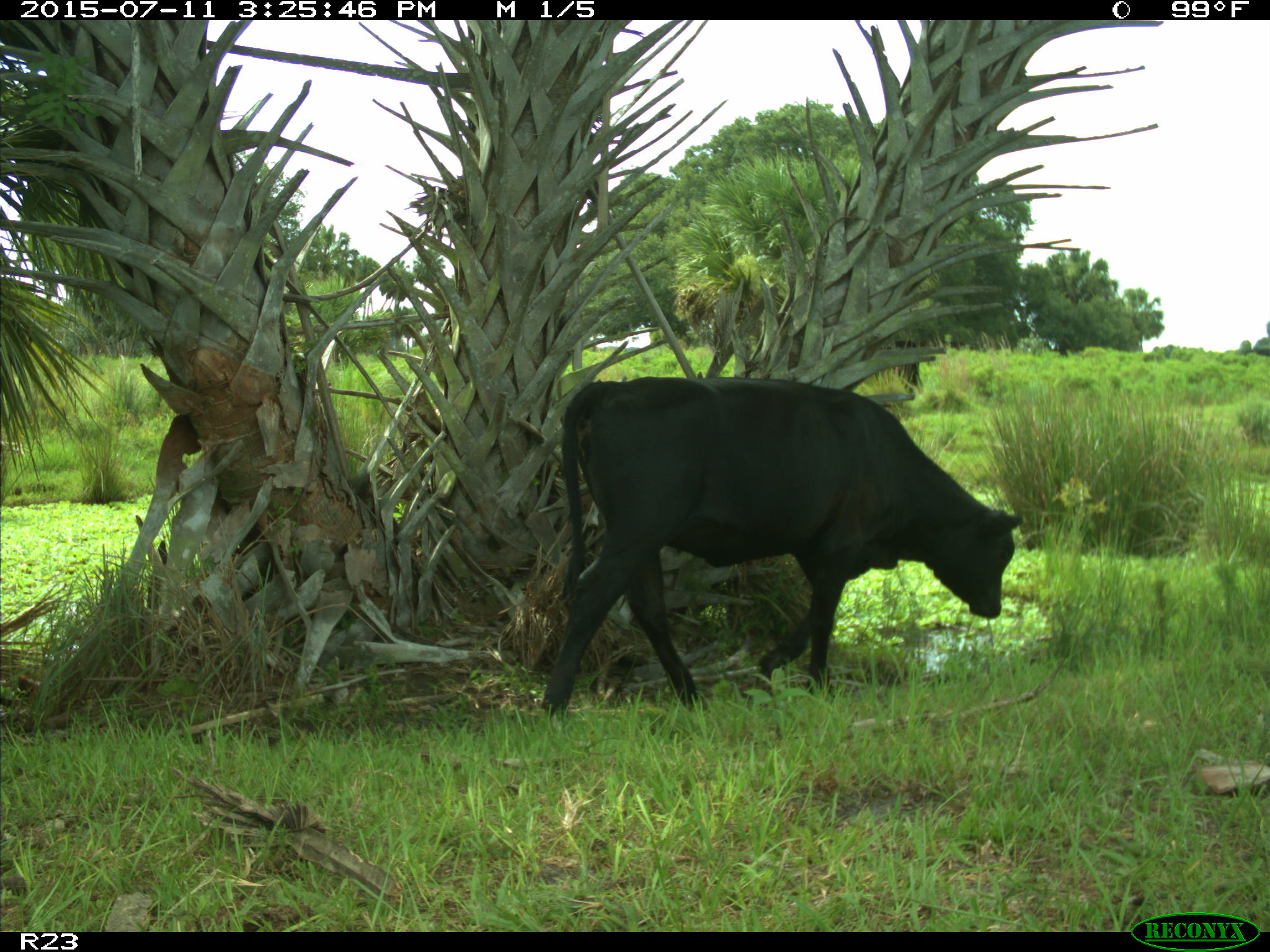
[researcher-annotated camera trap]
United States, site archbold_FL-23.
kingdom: Animalia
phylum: Chordata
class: Mammalia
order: Artiodactyla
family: Bovidae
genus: Bos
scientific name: Bos taurus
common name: domestic cow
Bos taurus (domestic cow).